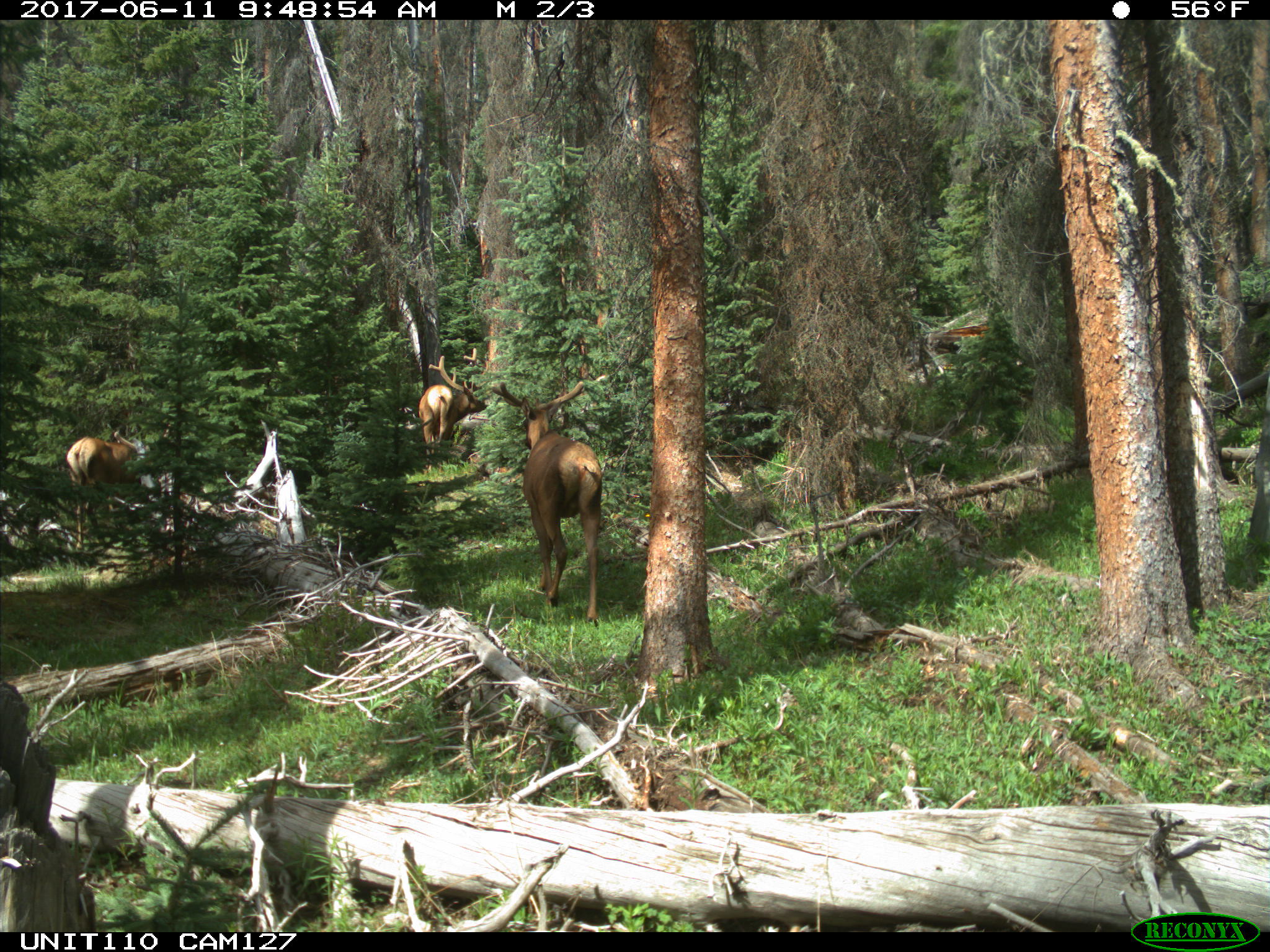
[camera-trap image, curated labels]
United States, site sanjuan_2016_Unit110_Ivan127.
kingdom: Animalia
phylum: Chordata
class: Mammalia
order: Artiodactyla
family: Cervidae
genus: Cervus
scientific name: Cervus elaphus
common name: red deer